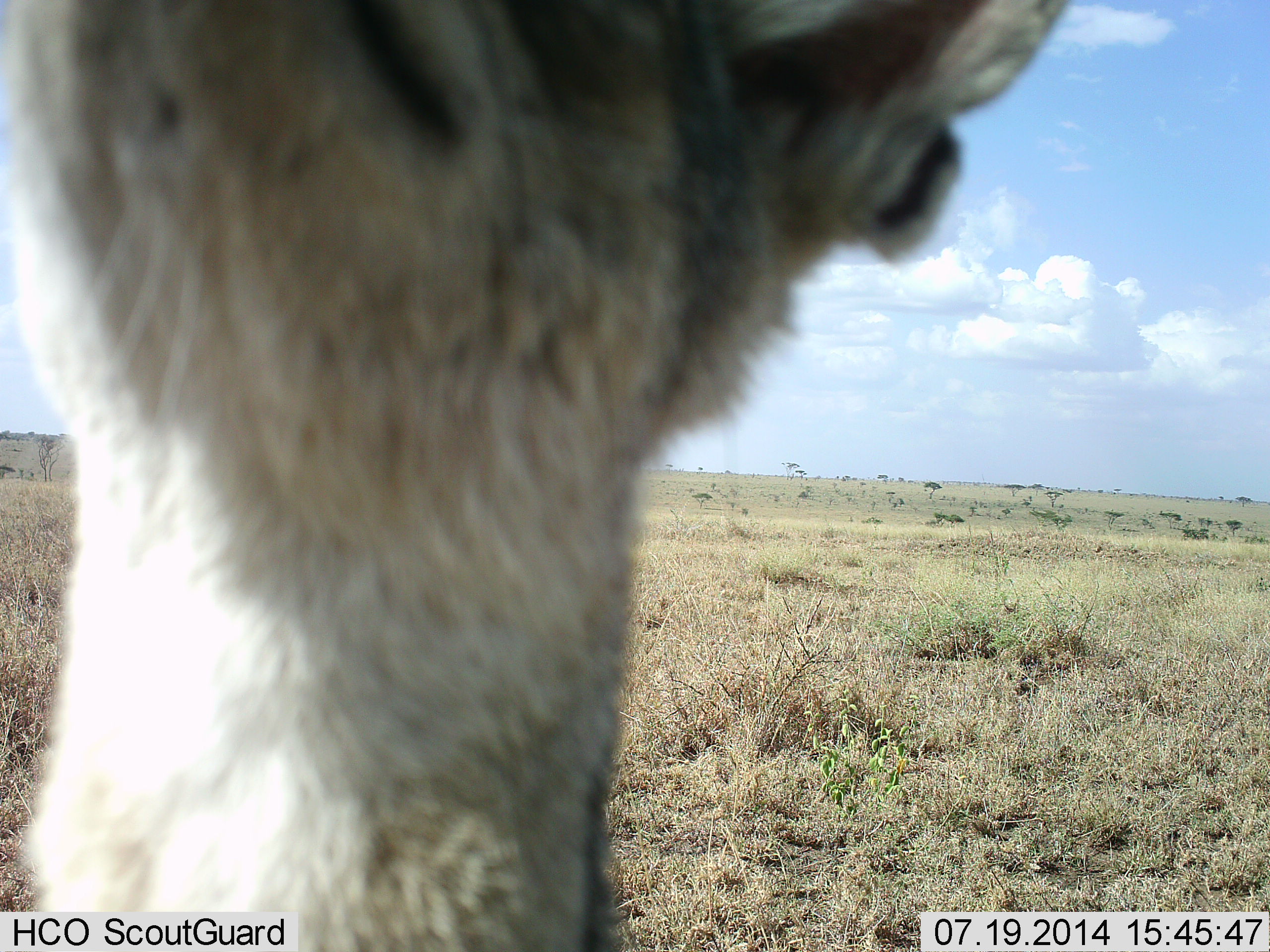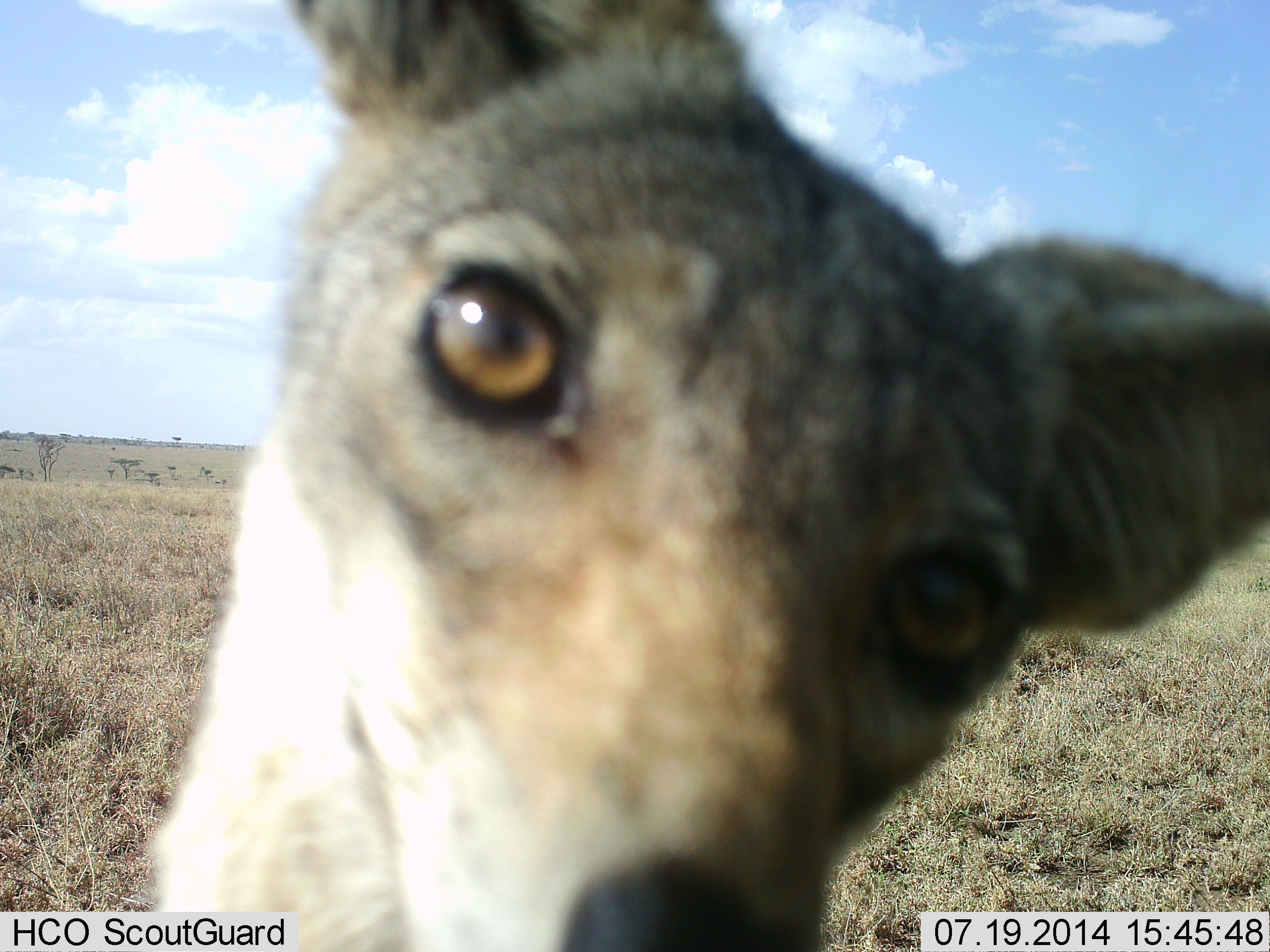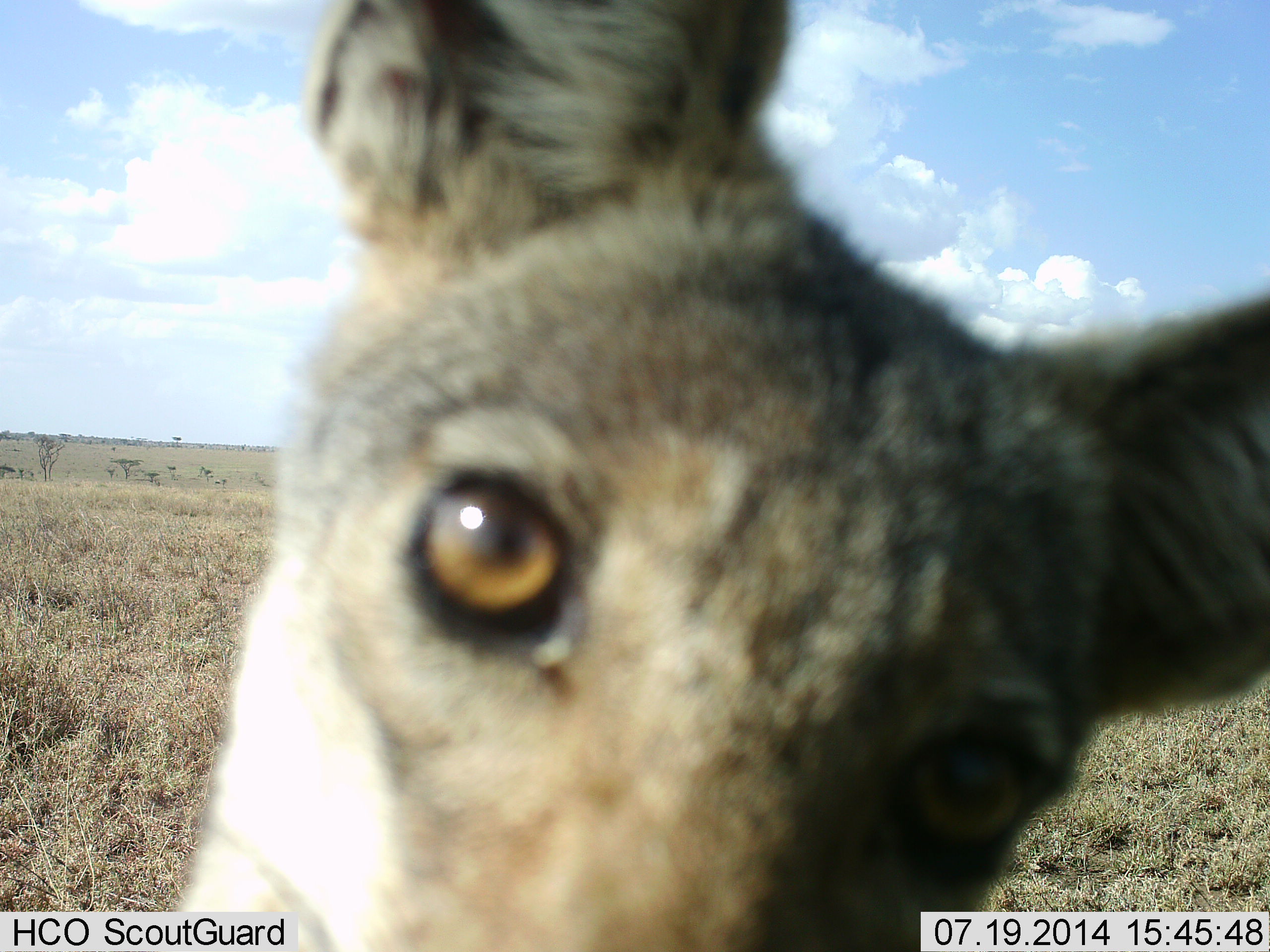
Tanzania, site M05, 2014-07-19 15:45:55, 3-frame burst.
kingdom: Animalia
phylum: Chordata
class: Mammalia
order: Carnivora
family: Canidae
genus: Lupulella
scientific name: Lupulella mesomelas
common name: black-backed jackal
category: jackal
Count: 1.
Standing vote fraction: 30%.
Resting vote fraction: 0%.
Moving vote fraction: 10%.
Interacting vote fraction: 60%.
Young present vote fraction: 10%.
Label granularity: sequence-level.